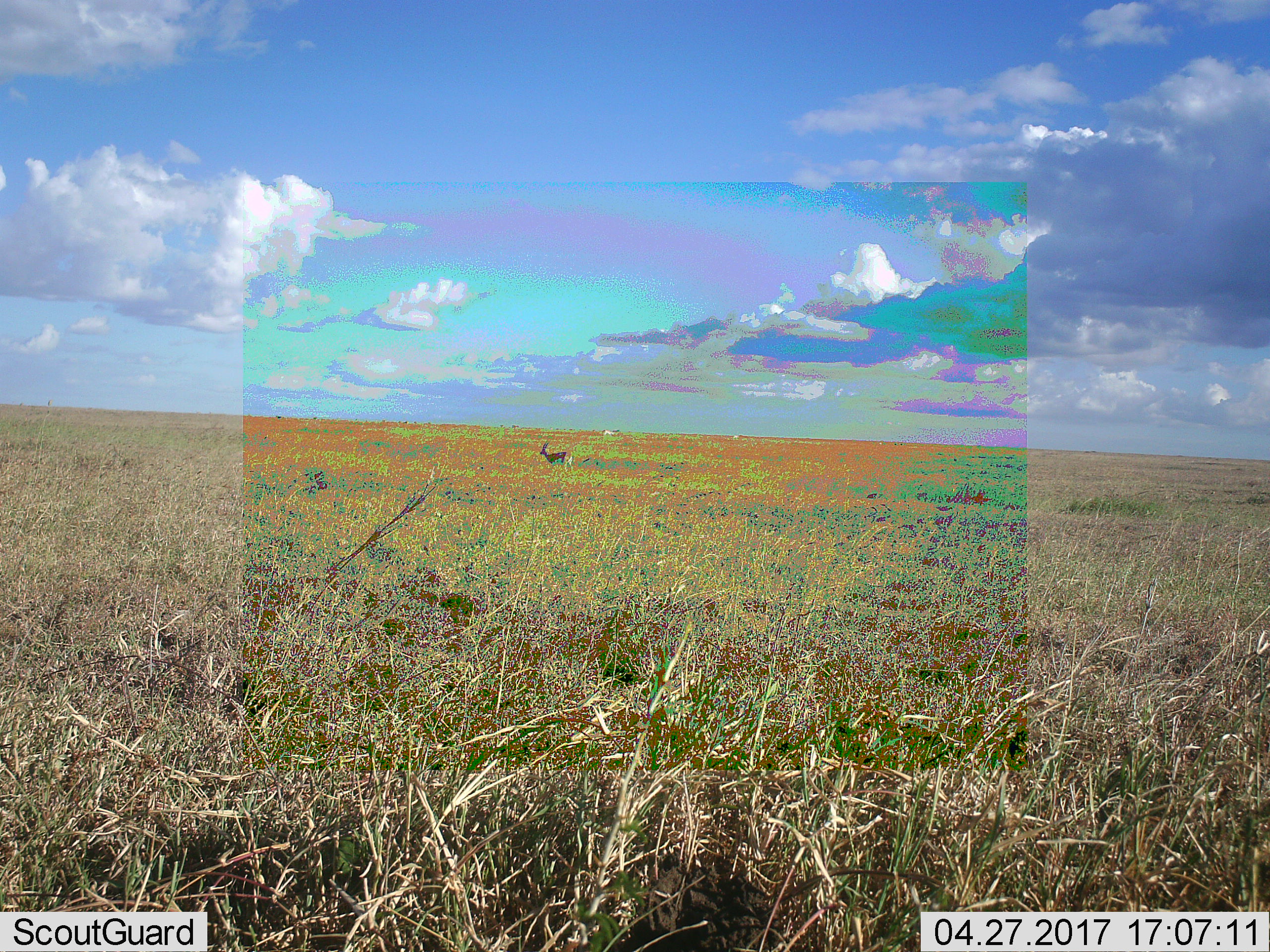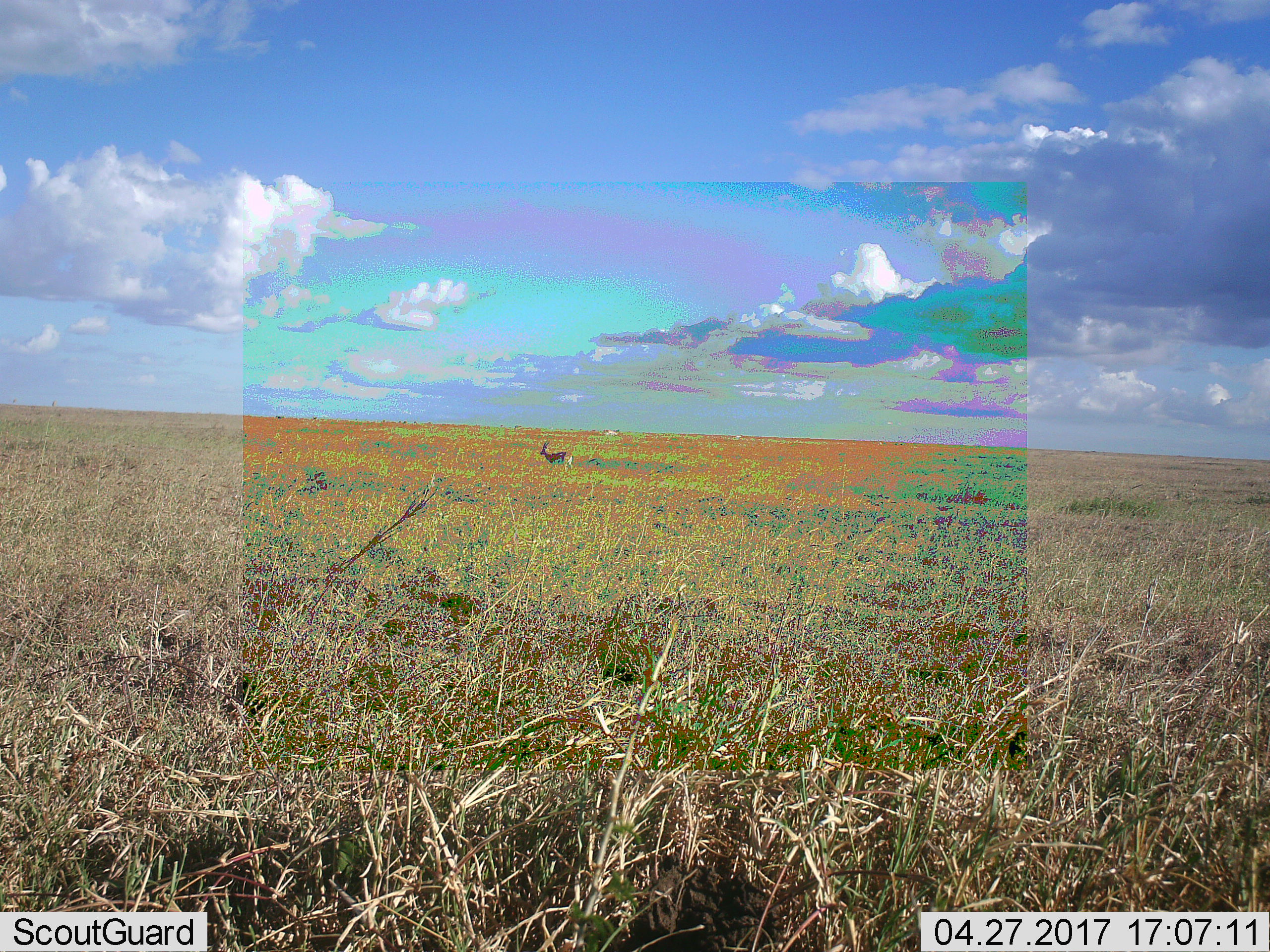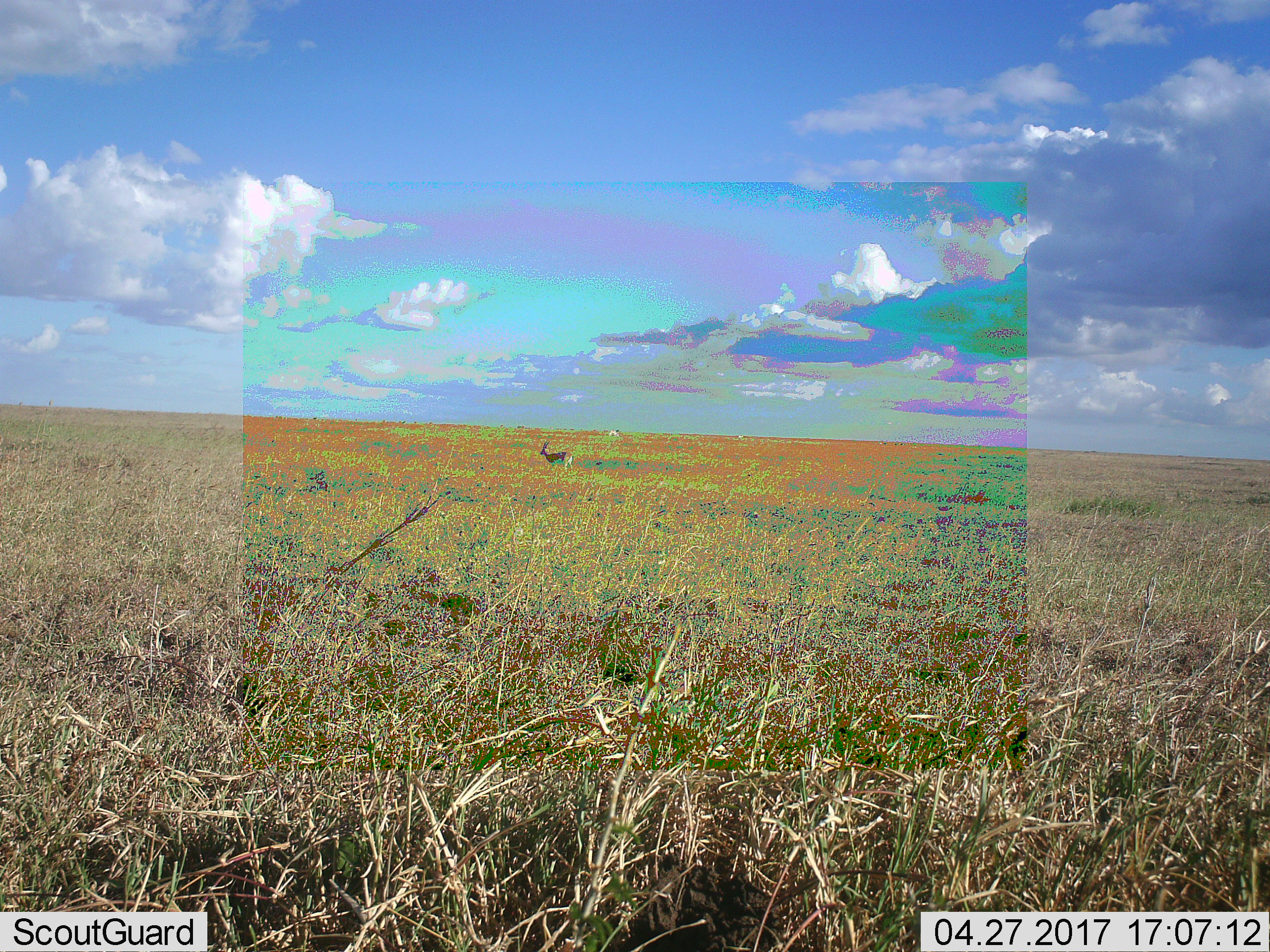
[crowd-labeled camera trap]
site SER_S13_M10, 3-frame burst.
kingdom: Animalia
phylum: Chordata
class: Mammalia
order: Artiodactyla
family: Bovidae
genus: Eudorcas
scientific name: Eudorcas thomsonii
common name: thomson's gazelle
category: gazellethomsons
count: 1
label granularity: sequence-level